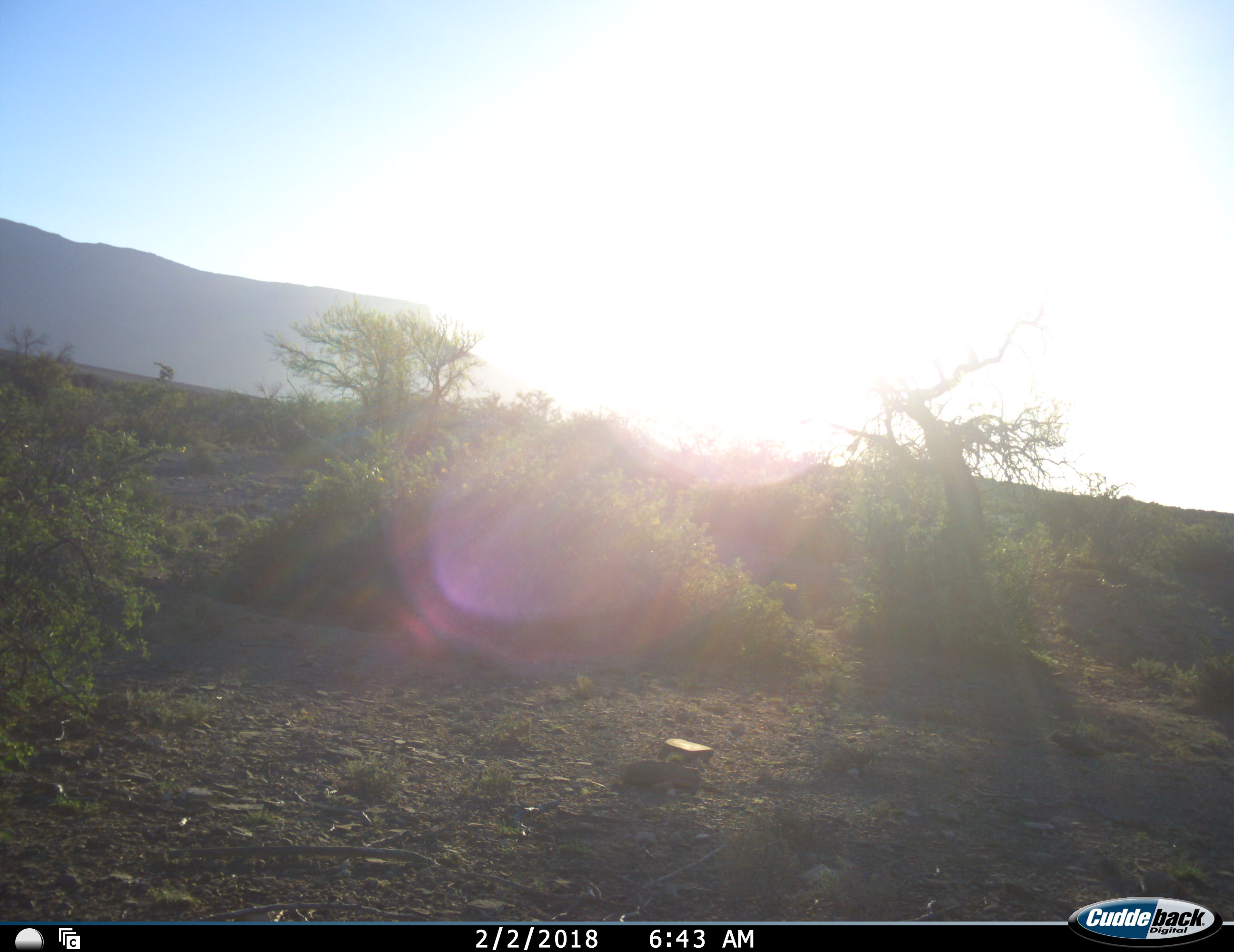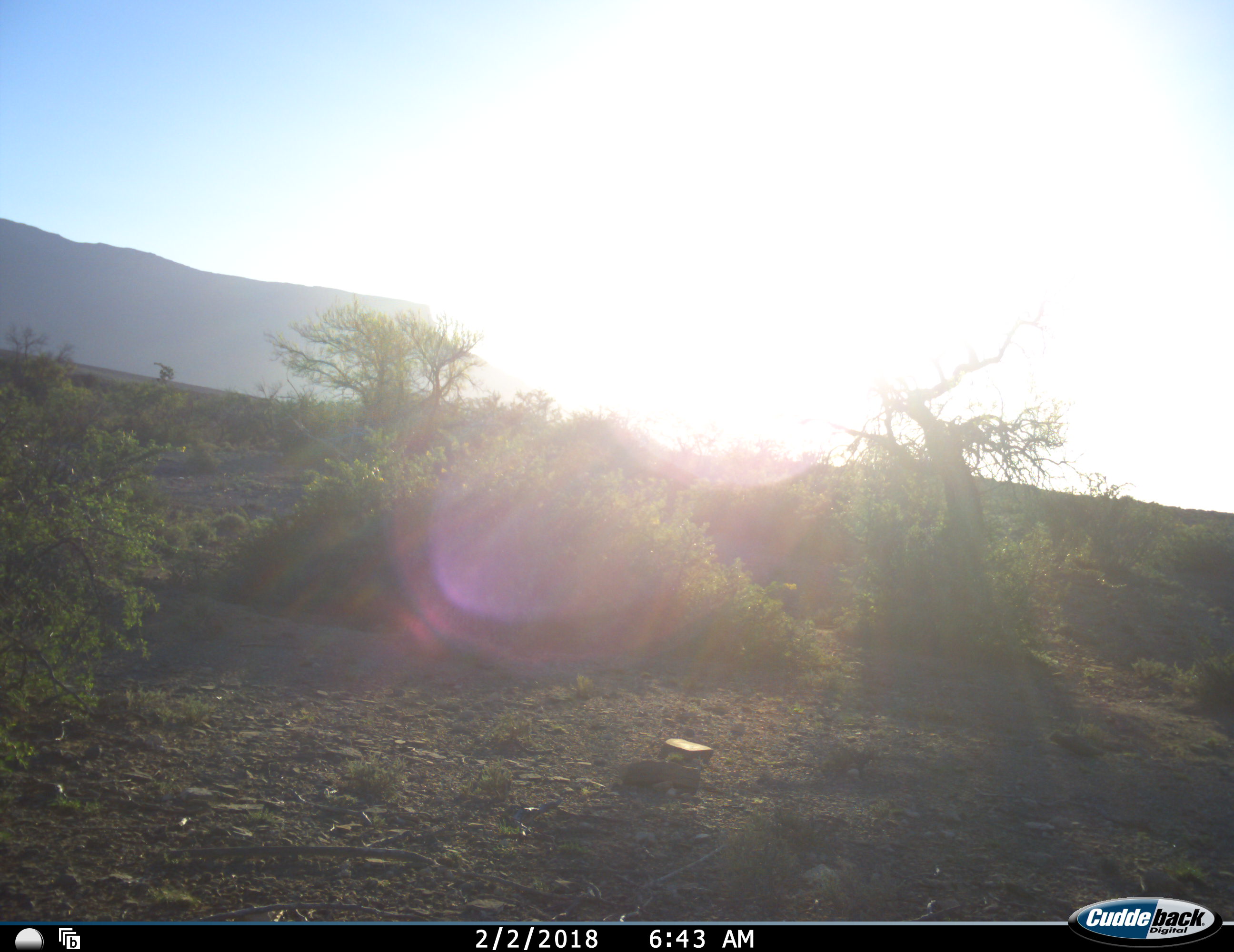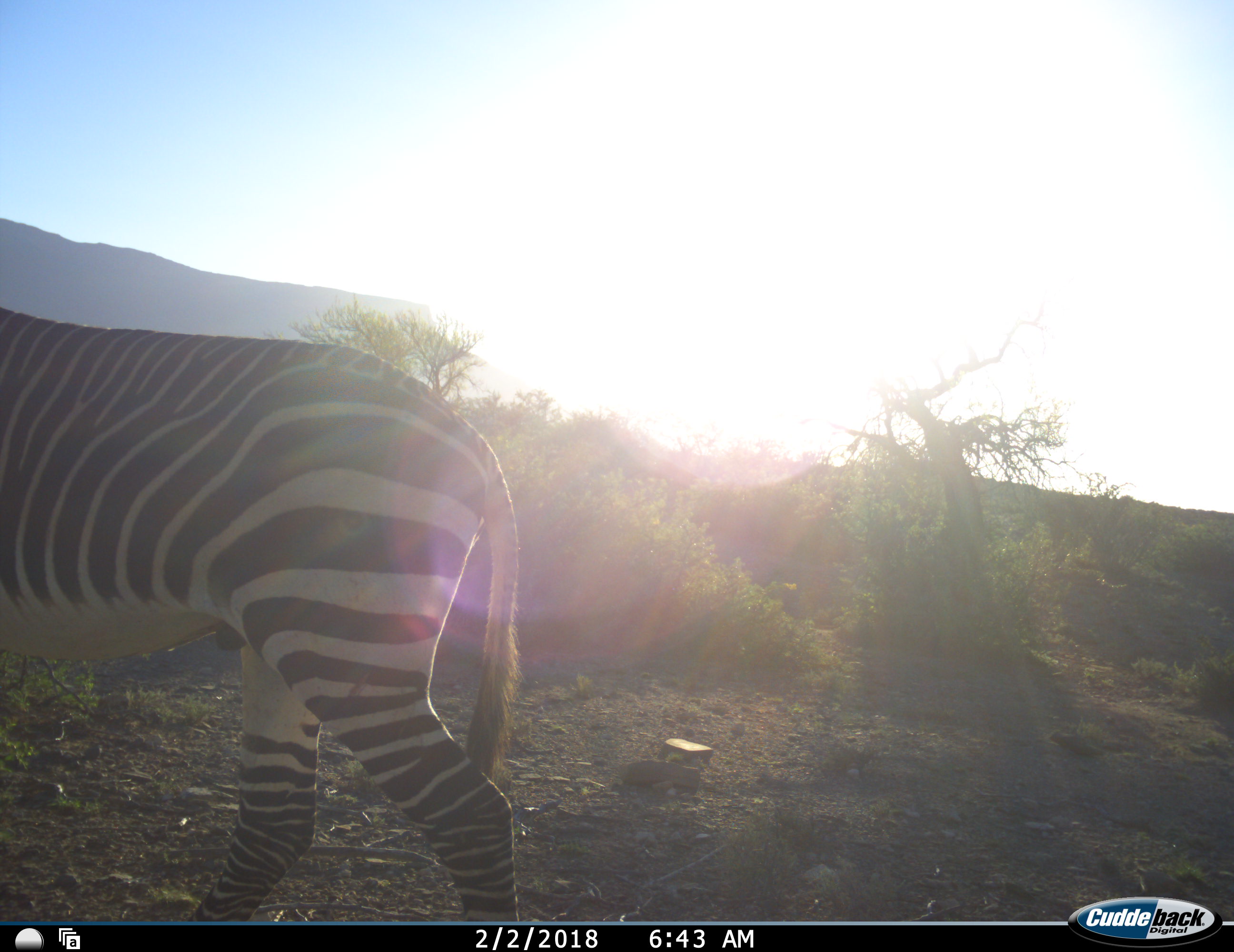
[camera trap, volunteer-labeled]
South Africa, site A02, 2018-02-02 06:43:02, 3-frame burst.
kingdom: Animalia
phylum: Chordata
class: Mammalia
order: Perissodactyla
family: Equidae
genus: Equus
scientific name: Equus zebra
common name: mountain zebra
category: zebramountain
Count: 1.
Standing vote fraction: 0%.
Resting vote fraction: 0%.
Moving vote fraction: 100%.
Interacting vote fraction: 0%.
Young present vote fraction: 0%.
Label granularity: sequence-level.